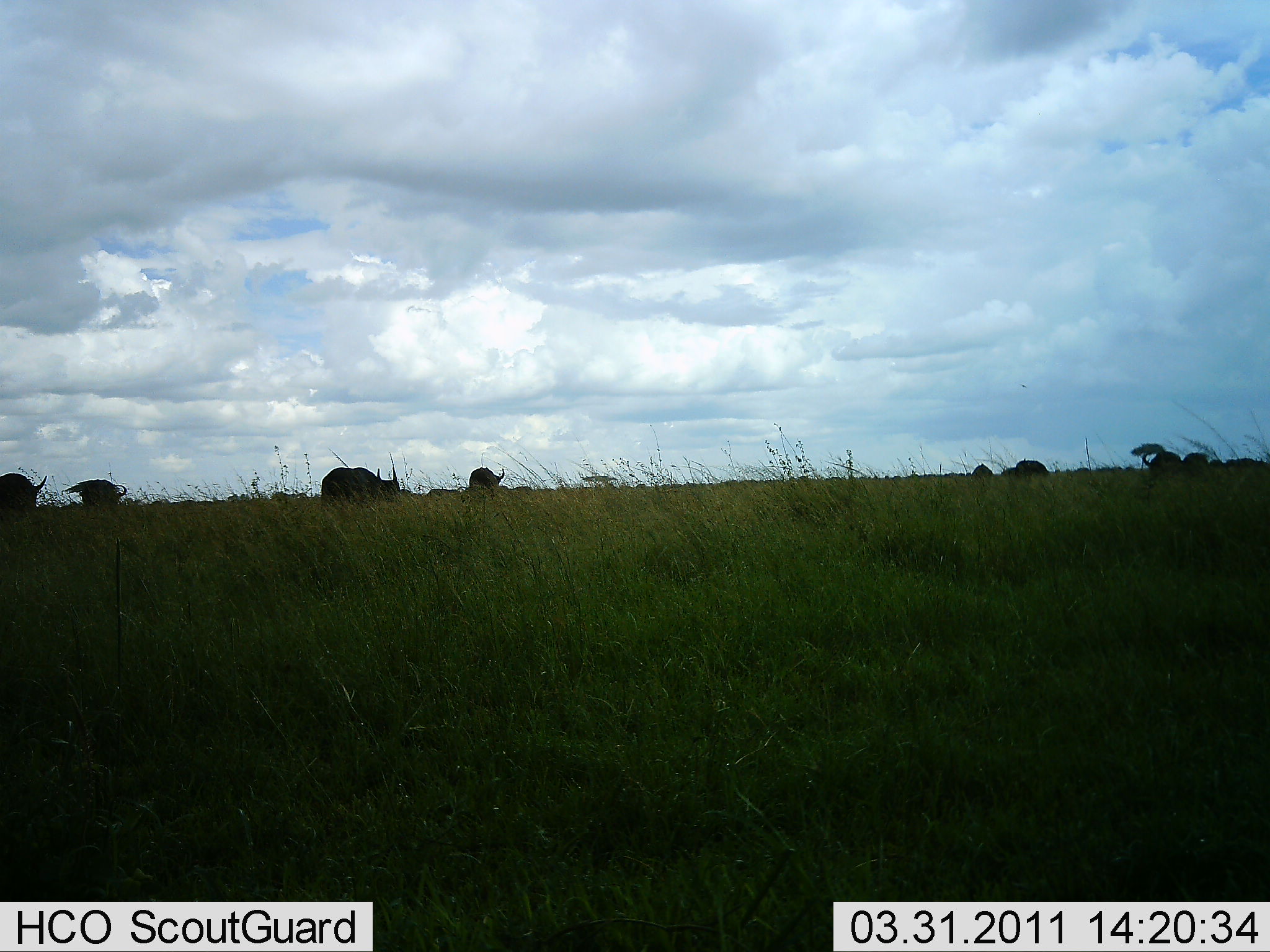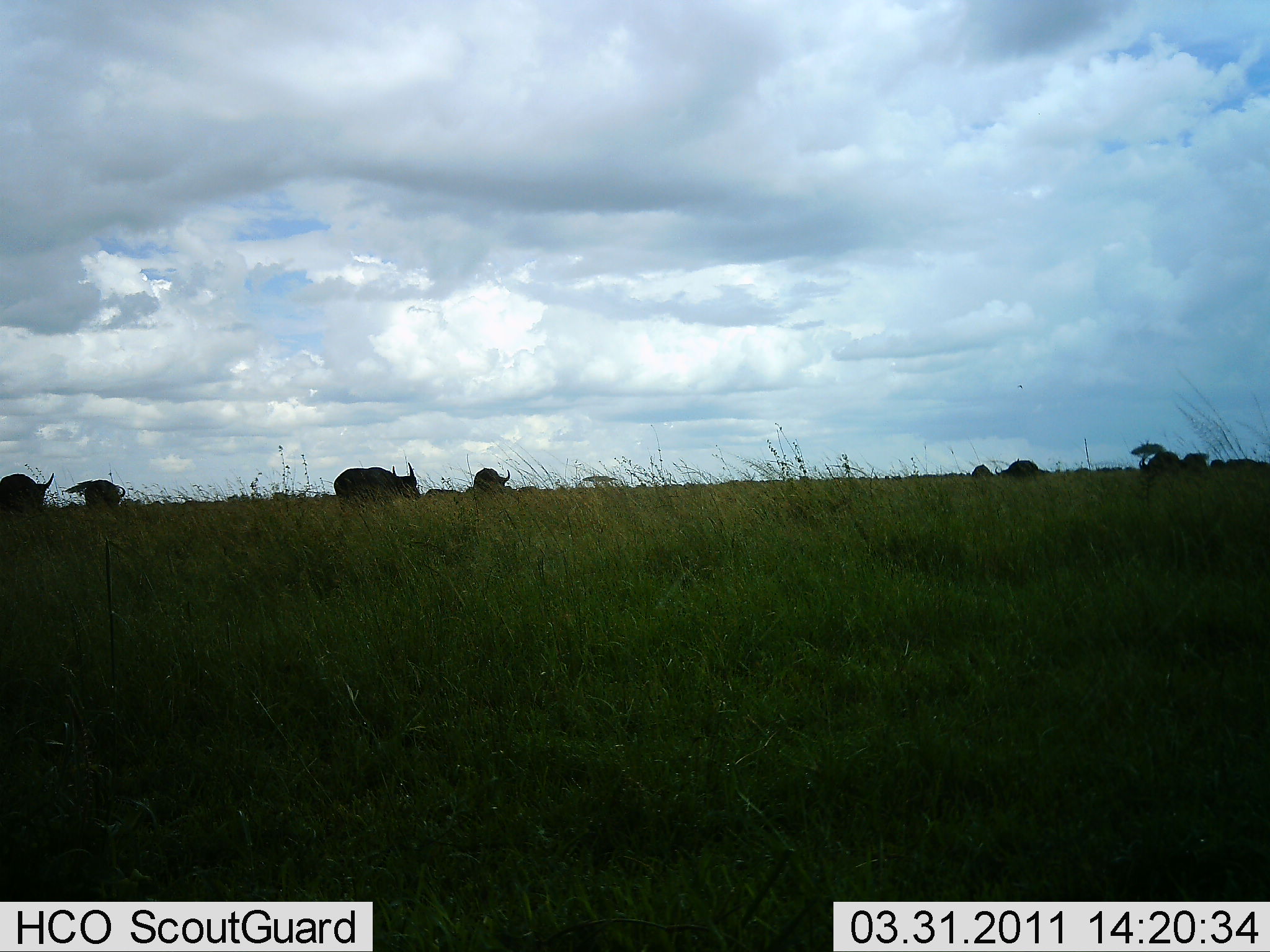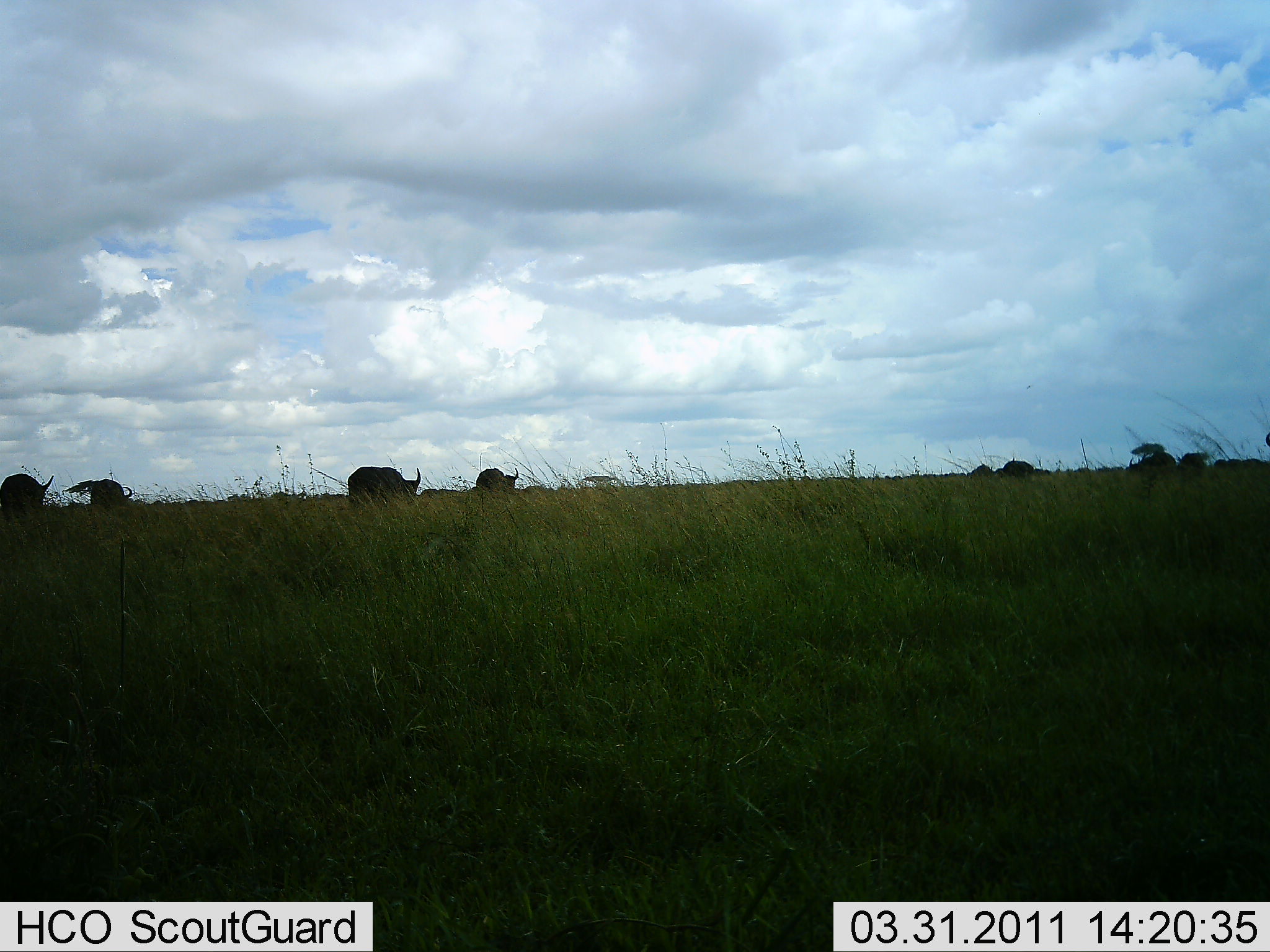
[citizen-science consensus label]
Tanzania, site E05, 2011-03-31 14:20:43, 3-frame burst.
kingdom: Animalia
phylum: Chordata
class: Mammalia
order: Artiodactyla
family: Bovidae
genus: Syncerus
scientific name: Syncerus caffer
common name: cape buffalo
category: buffalo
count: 7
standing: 45%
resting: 0%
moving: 55%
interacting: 0%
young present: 0%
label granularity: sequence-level